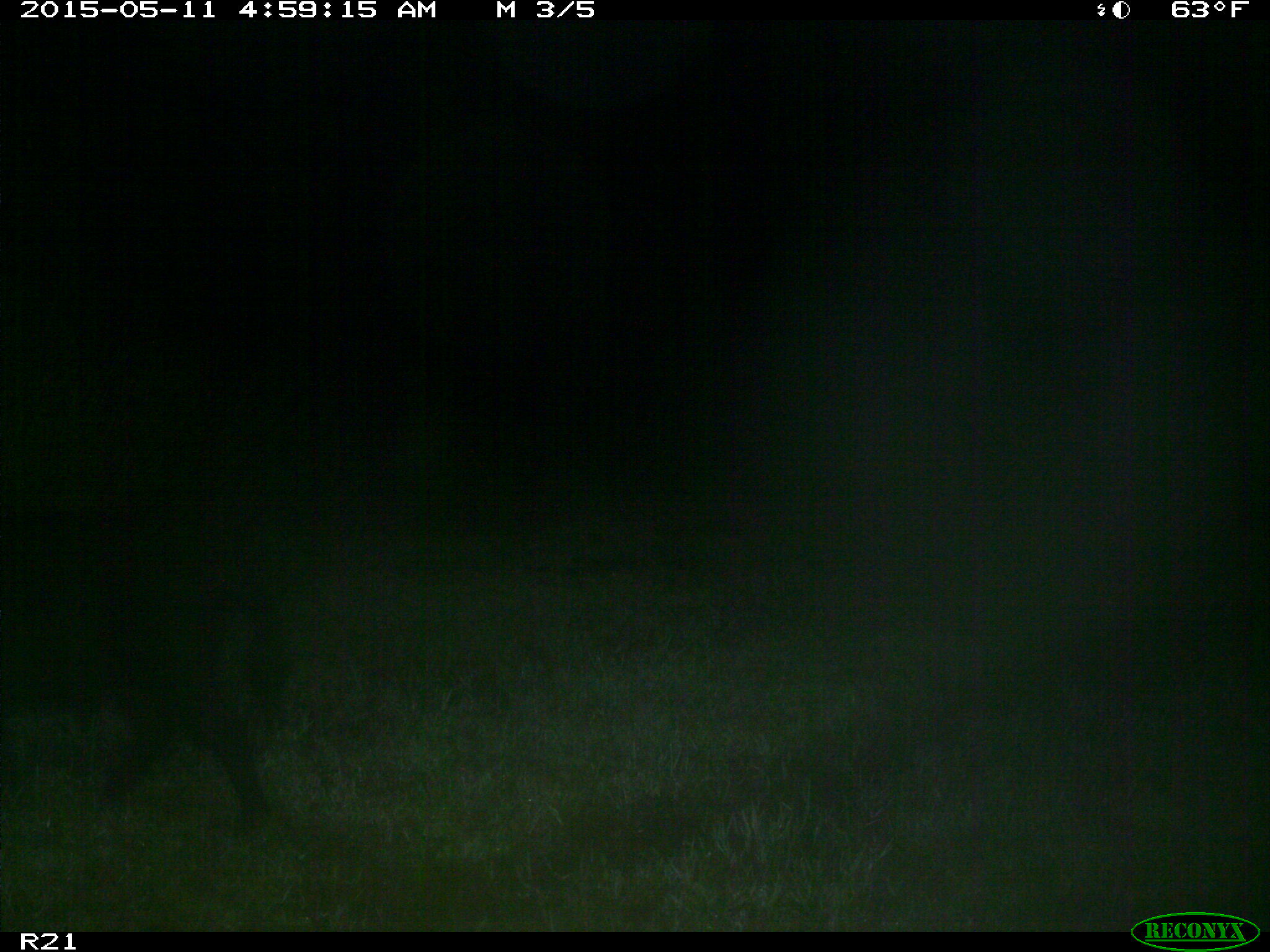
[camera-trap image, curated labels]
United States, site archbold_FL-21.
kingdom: Animalia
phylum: Chordata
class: Mammalia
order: Artiodactyla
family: Suidae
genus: Sus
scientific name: Sus scrofa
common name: wild boar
Sus scrofa (wild boar).